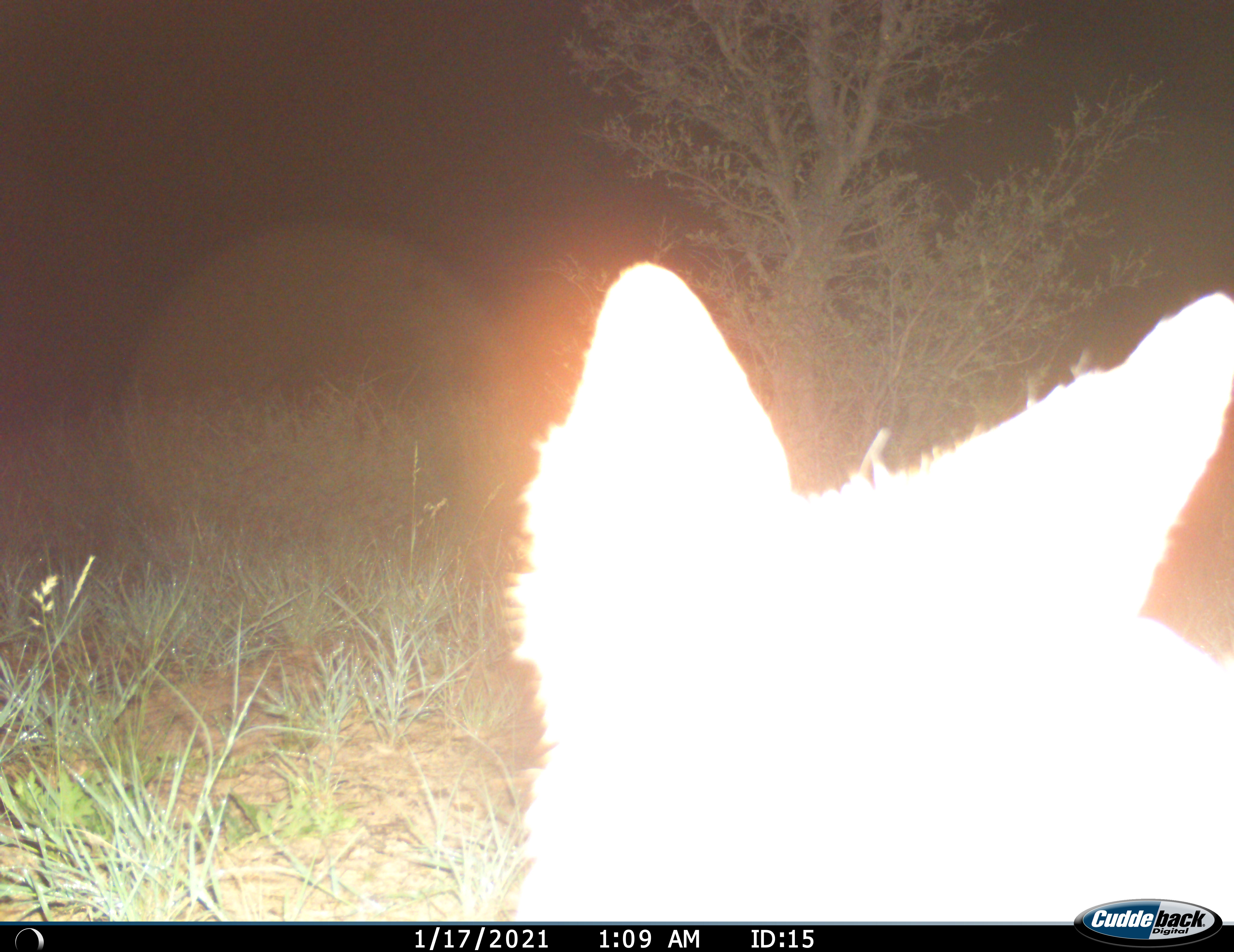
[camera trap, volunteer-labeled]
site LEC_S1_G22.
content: unidentified animal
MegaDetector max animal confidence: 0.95